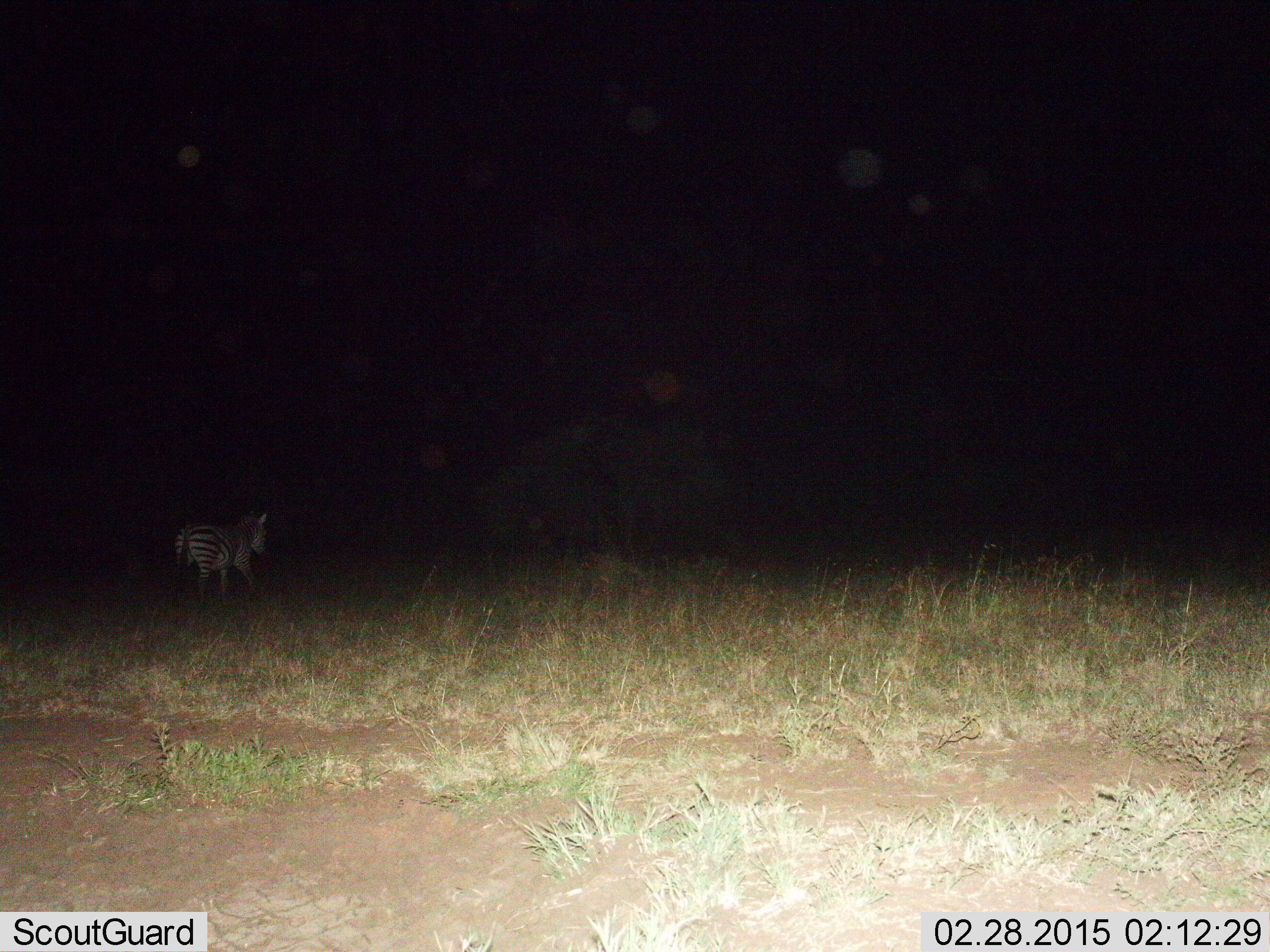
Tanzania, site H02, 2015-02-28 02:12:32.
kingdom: Animalia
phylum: Chordata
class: Mammalia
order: Perissodactyla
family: Equidae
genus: Equus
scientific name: Equus quagga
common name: plains zebra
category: zebra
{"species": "zebra (plains zebra) (Equus quagga)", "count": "1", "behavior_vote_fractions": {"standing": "30%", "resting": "0%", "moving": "70%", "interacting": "0%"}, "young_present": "0%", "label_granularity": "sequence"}